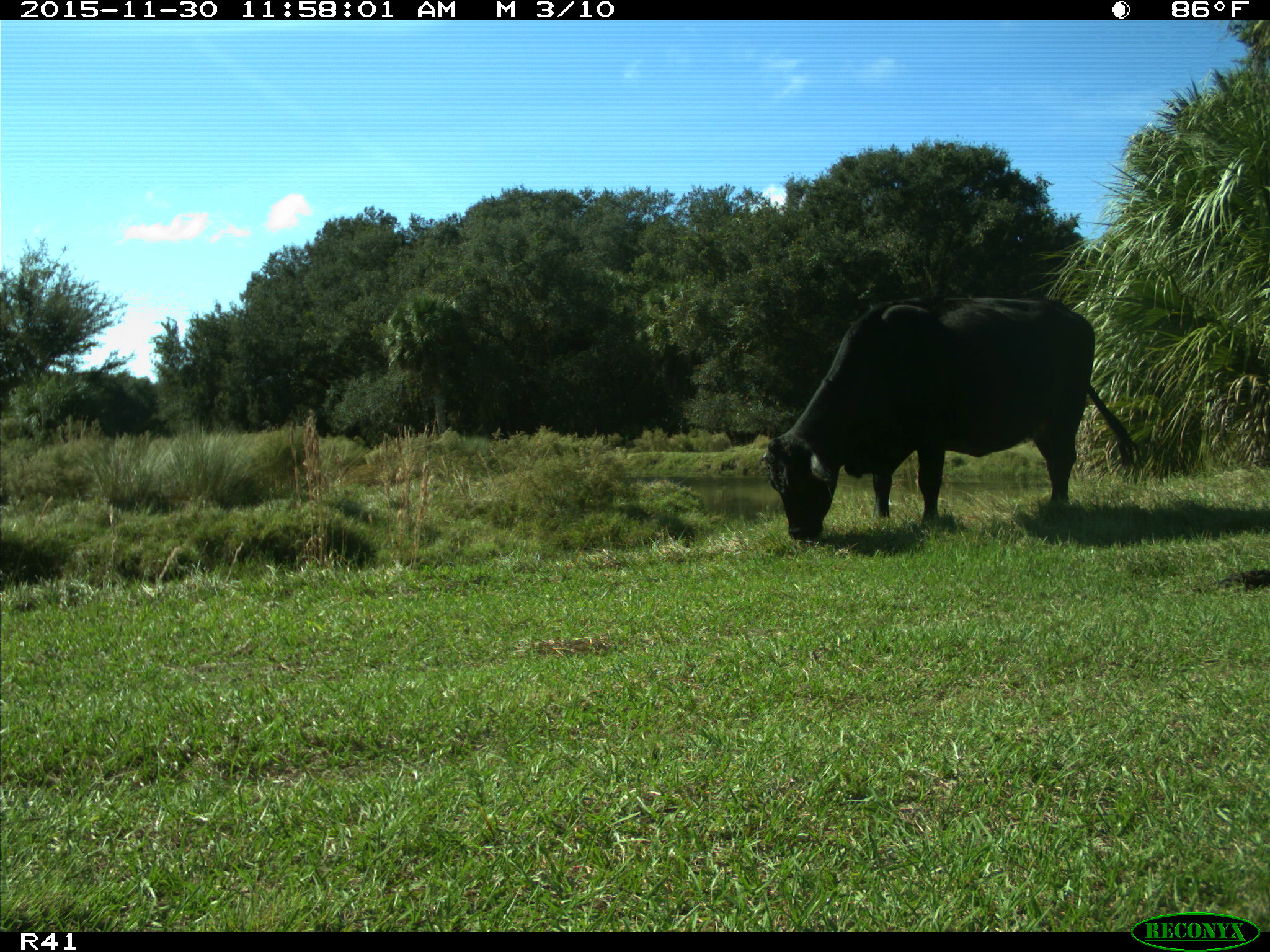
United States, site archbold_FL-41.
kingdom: Animalia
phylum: Chordata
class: Mammalia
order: Artiodactyla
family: Bovidae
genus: Bos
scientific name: Bos taurus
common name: domestic cow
Bos taurus (domestic cow).